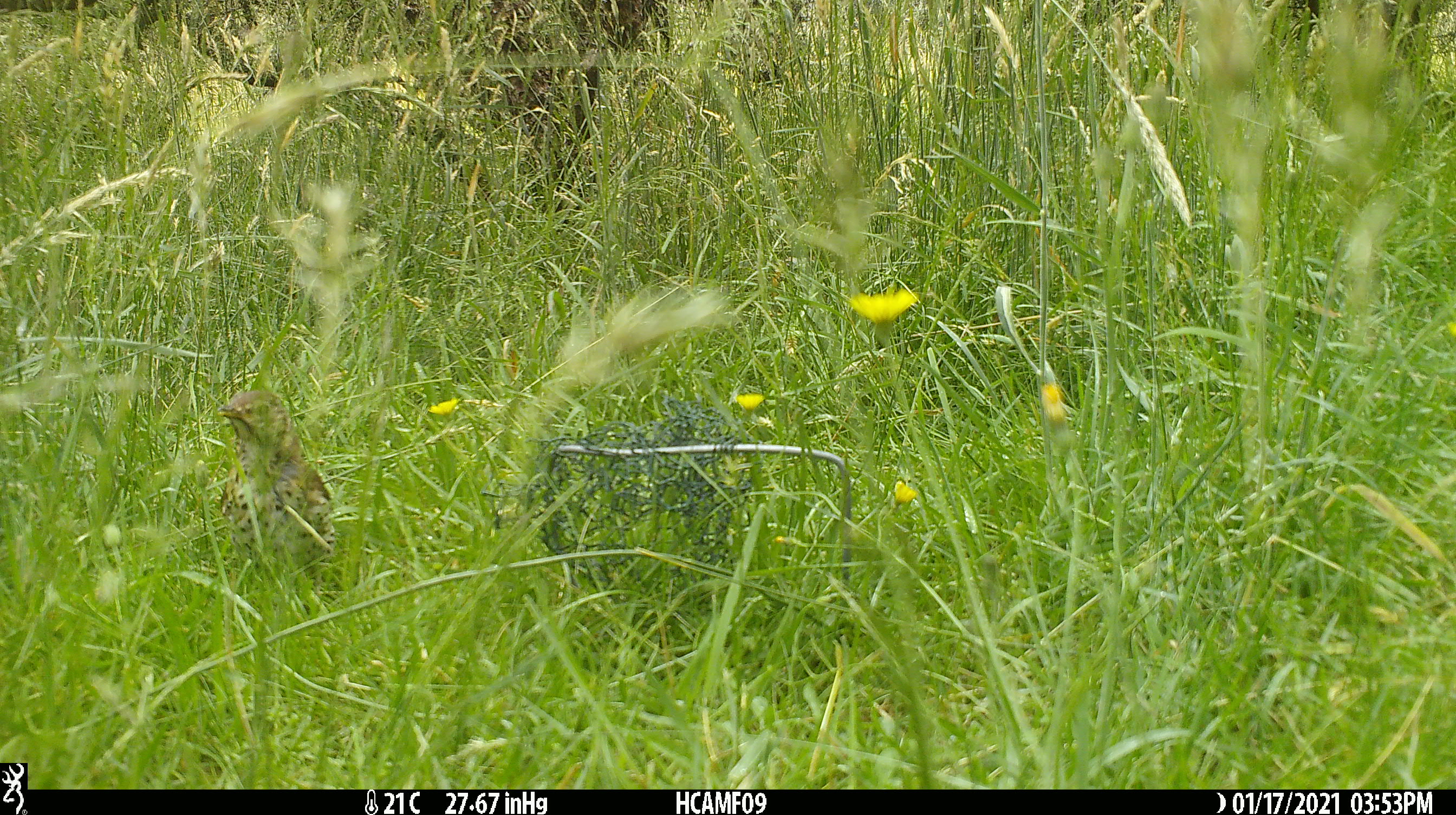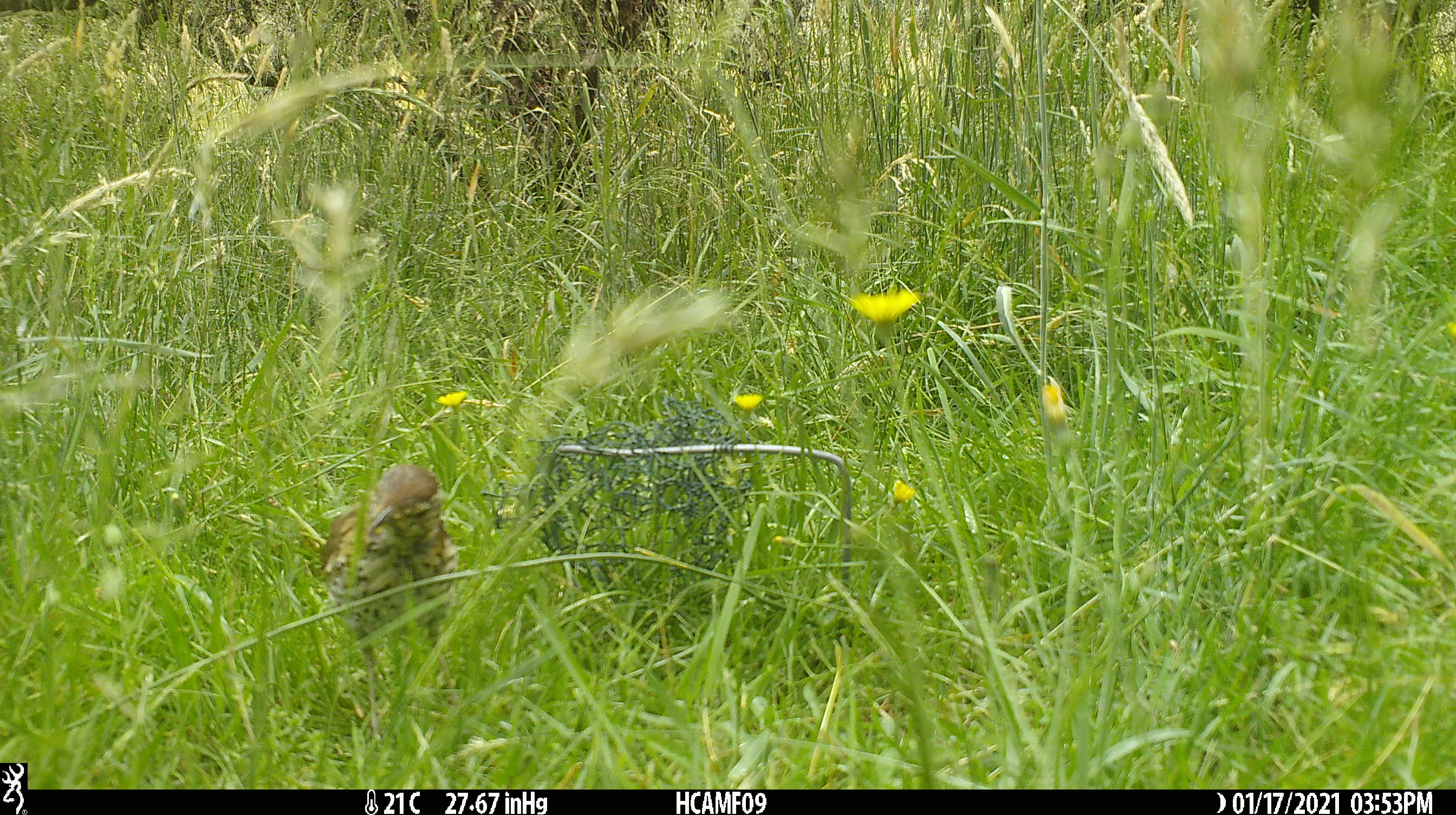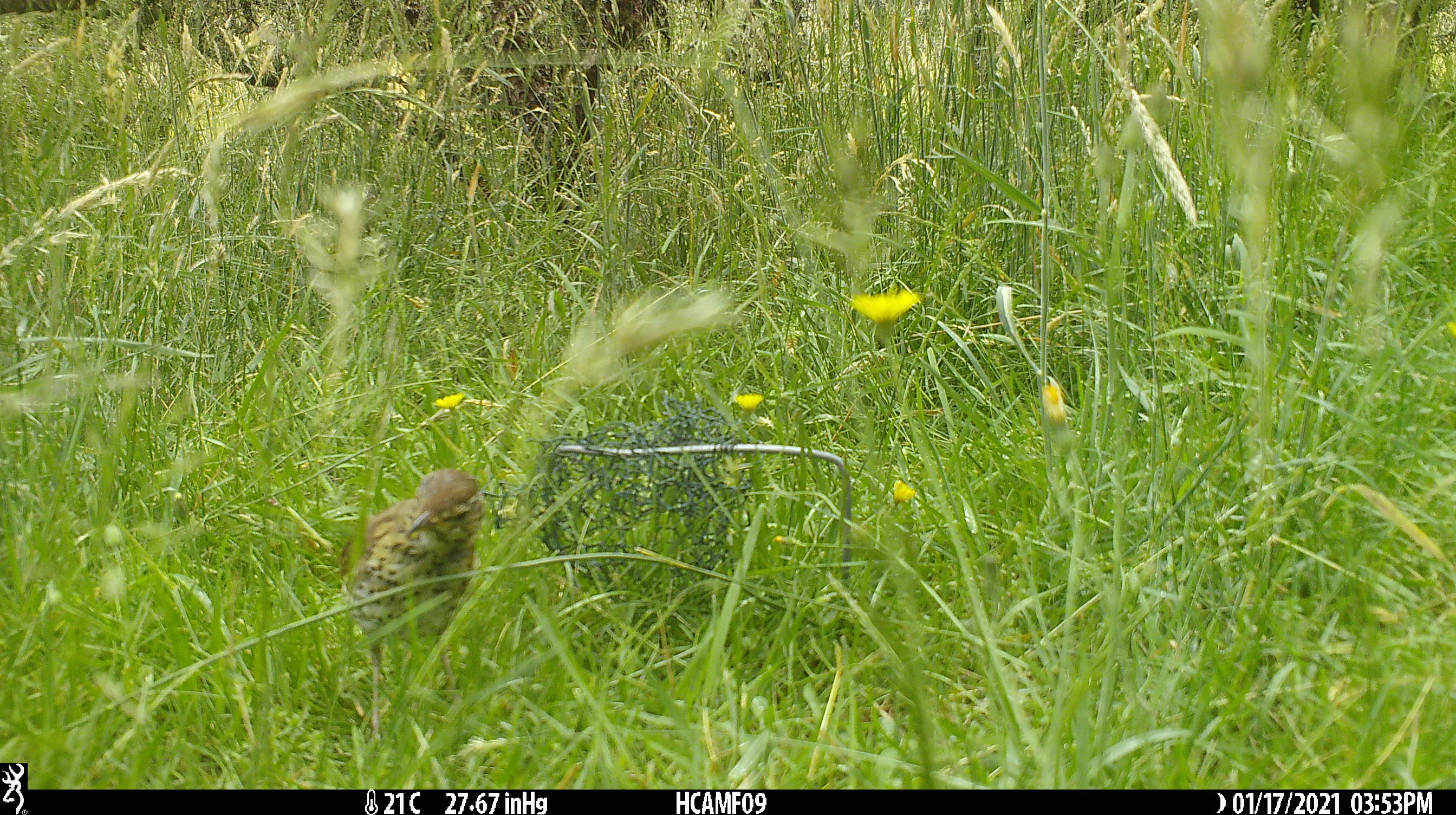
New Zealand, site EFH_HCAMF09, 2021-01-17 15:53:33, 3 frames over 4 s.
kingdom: Animalia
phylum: Chordata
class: Aves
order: Passeriformes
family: Turdidae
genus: Turdus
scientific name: Turdus philomelos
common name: song thrush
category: thrush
Thrush (song thrush) (Turdus philomelos).